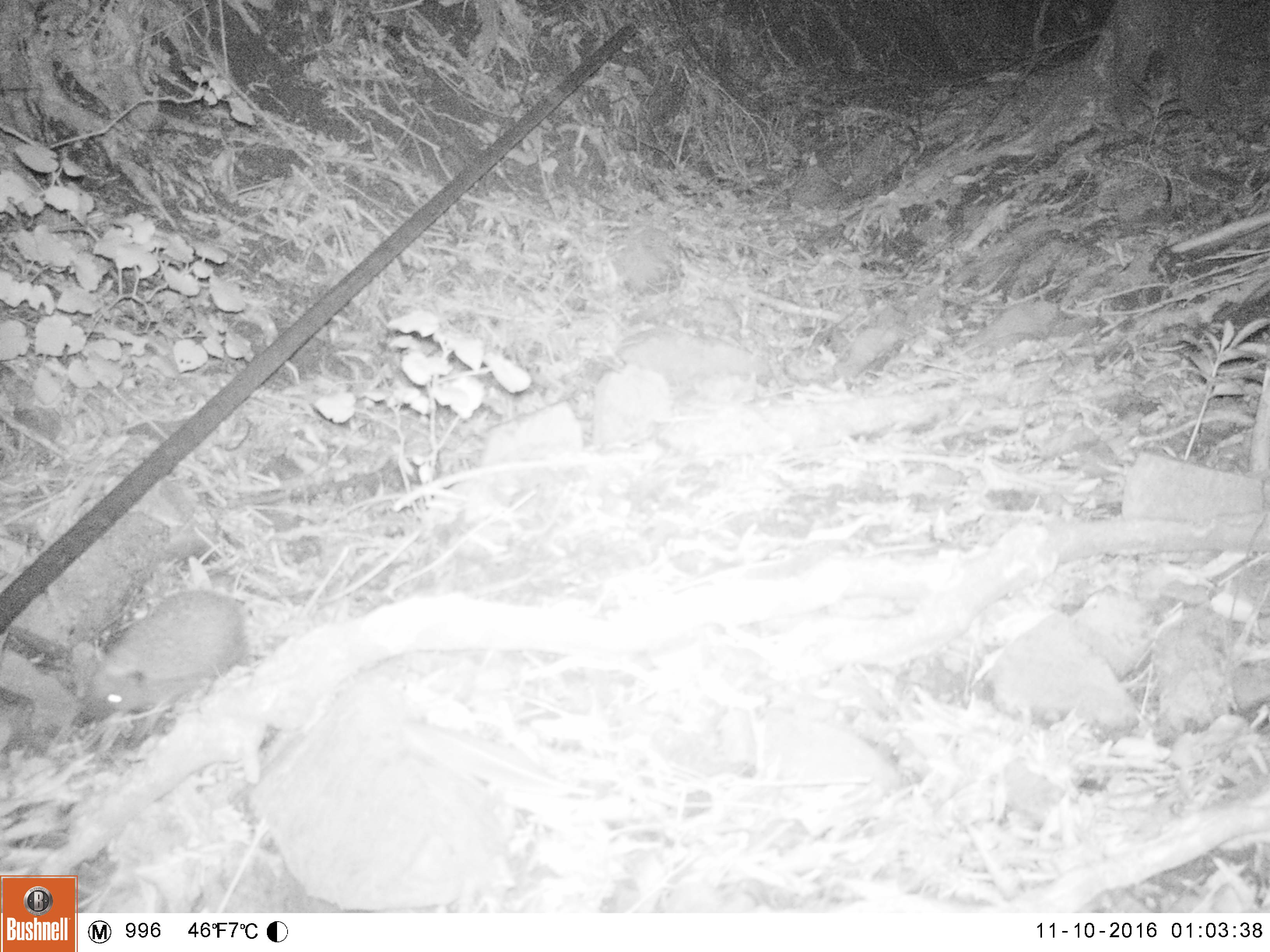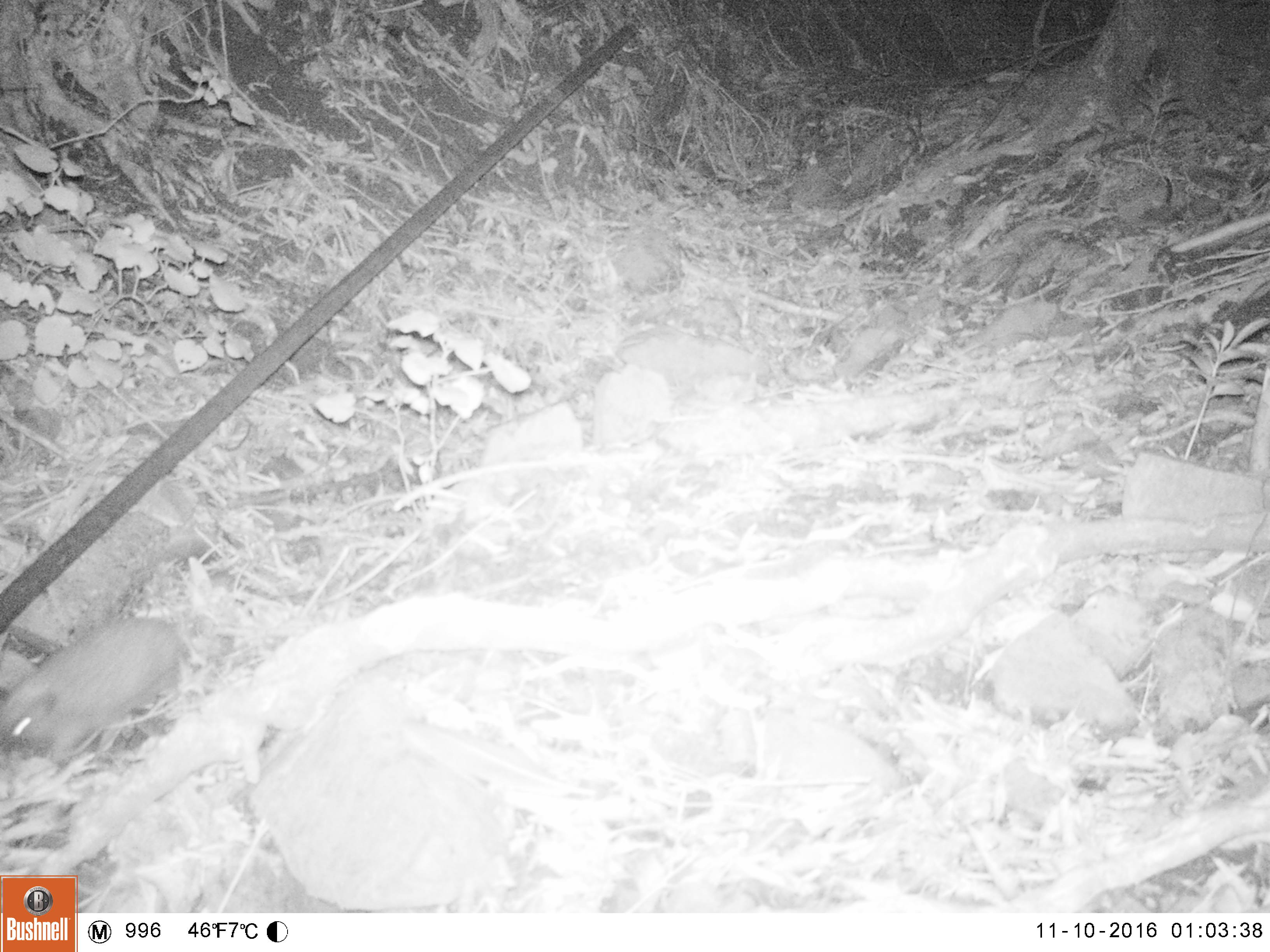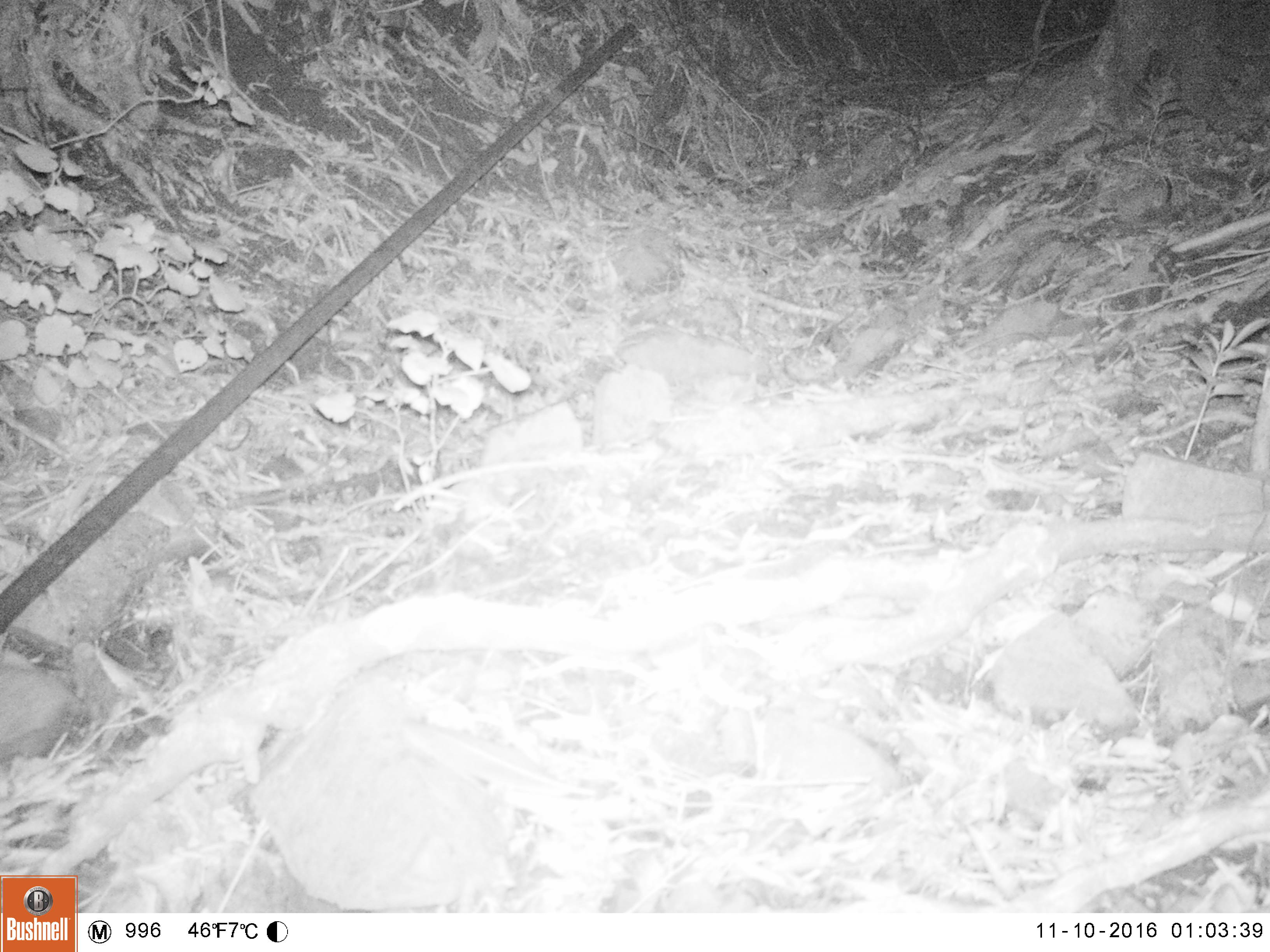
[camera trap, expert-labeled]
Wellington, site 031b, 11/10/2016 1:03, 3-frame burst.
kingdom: Animalia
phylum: Chordata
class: Mammalia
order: Eulipotyphla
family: Erinaceidae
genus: Erinaceus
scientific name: Erinaceus europaeus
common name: hedgehog